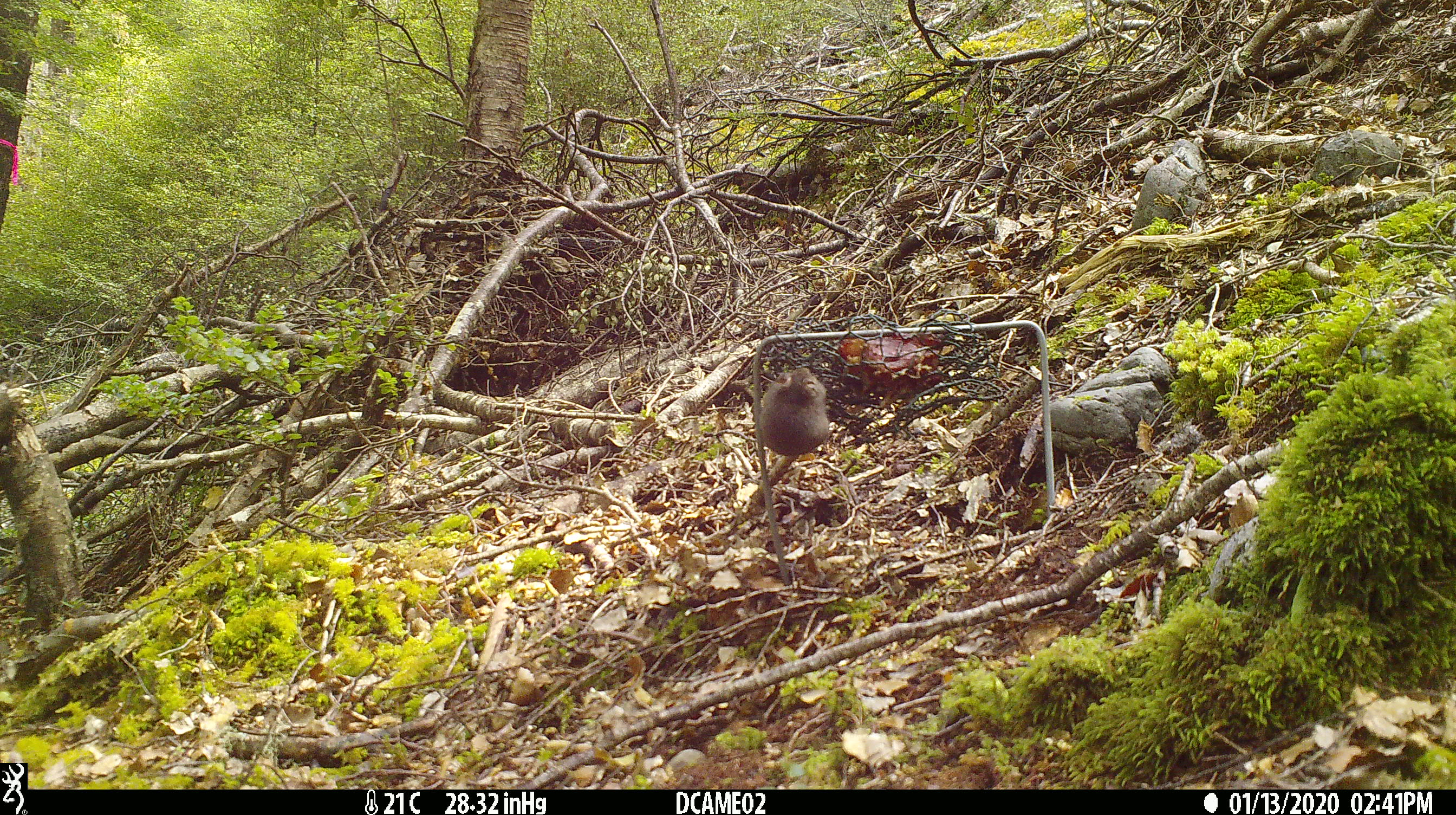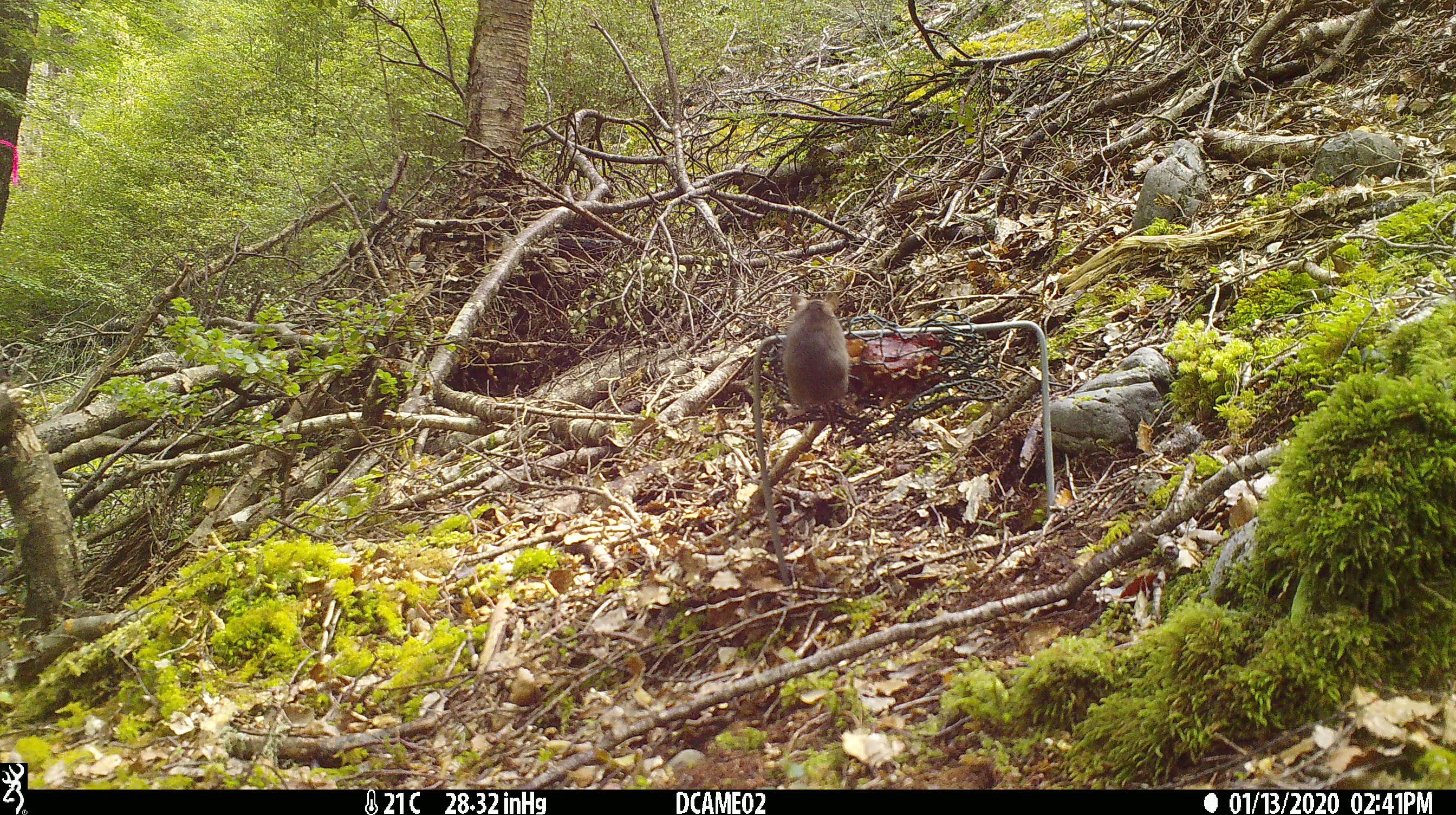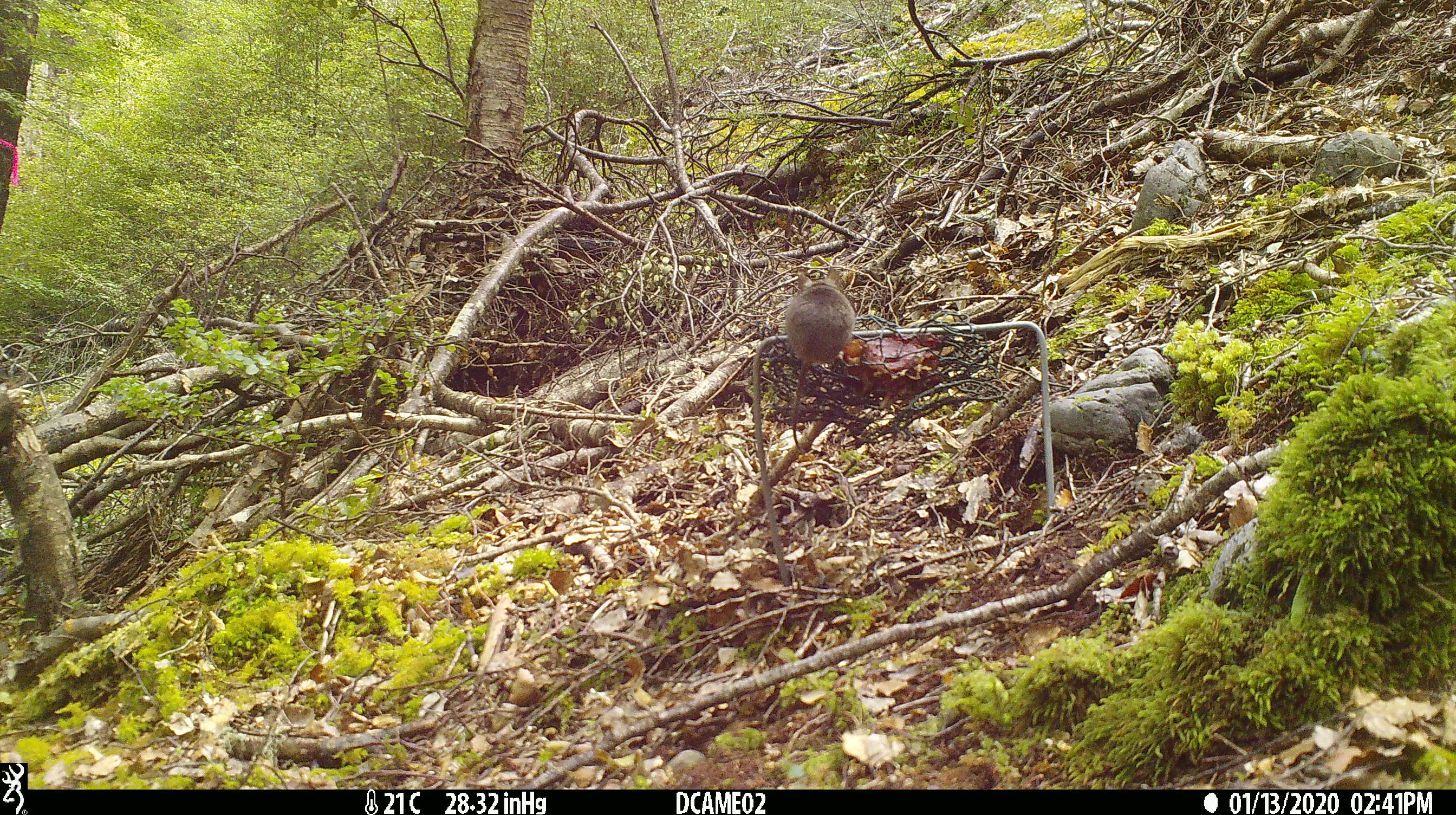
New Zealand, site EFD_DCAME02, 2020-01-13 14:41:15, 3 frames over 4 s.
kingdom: Animalia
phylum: Chordata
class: Mammalia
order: Rodentia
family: Muridae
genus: Mus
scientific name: Mus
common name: mouse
Mouse (Mus).